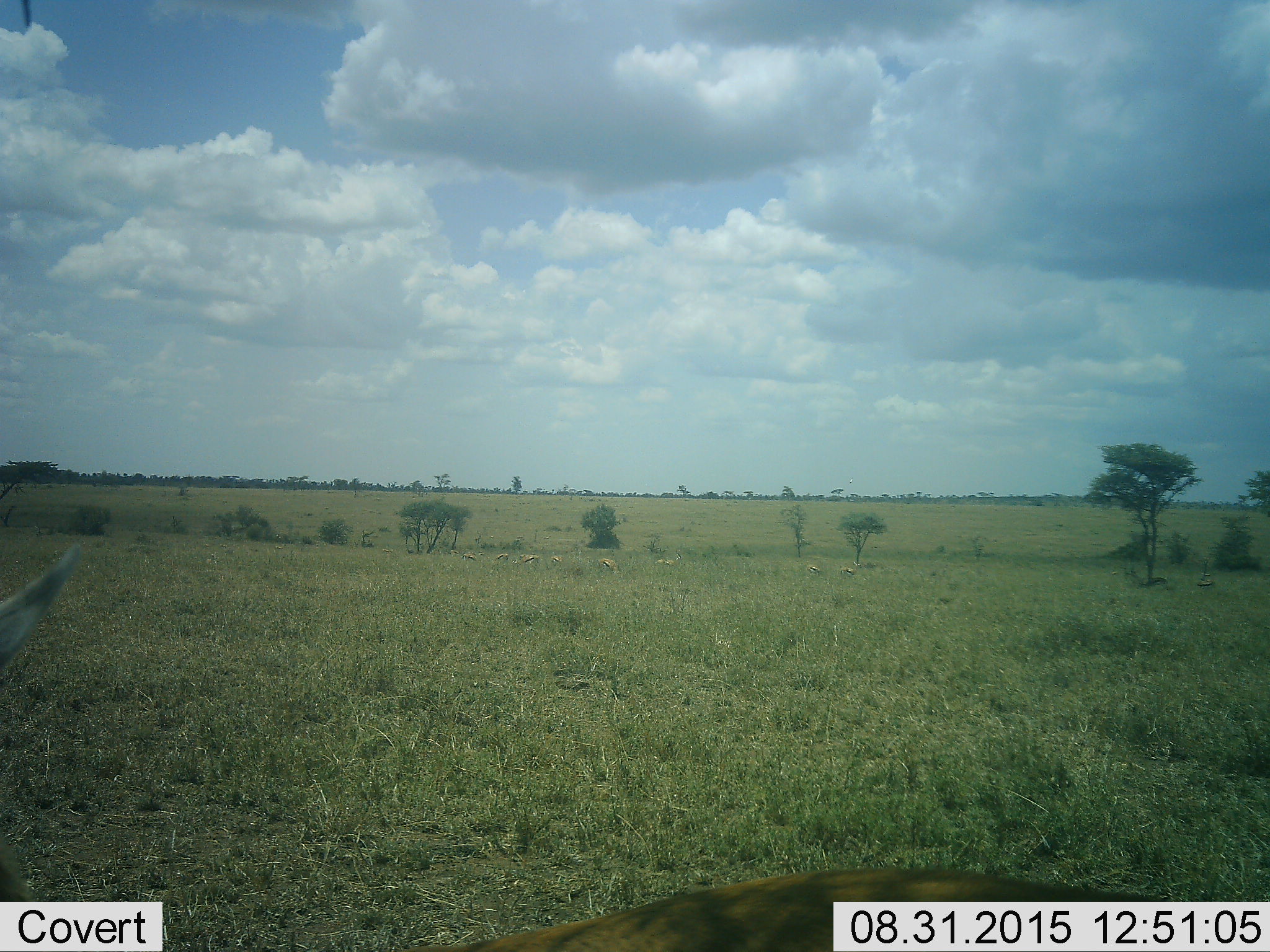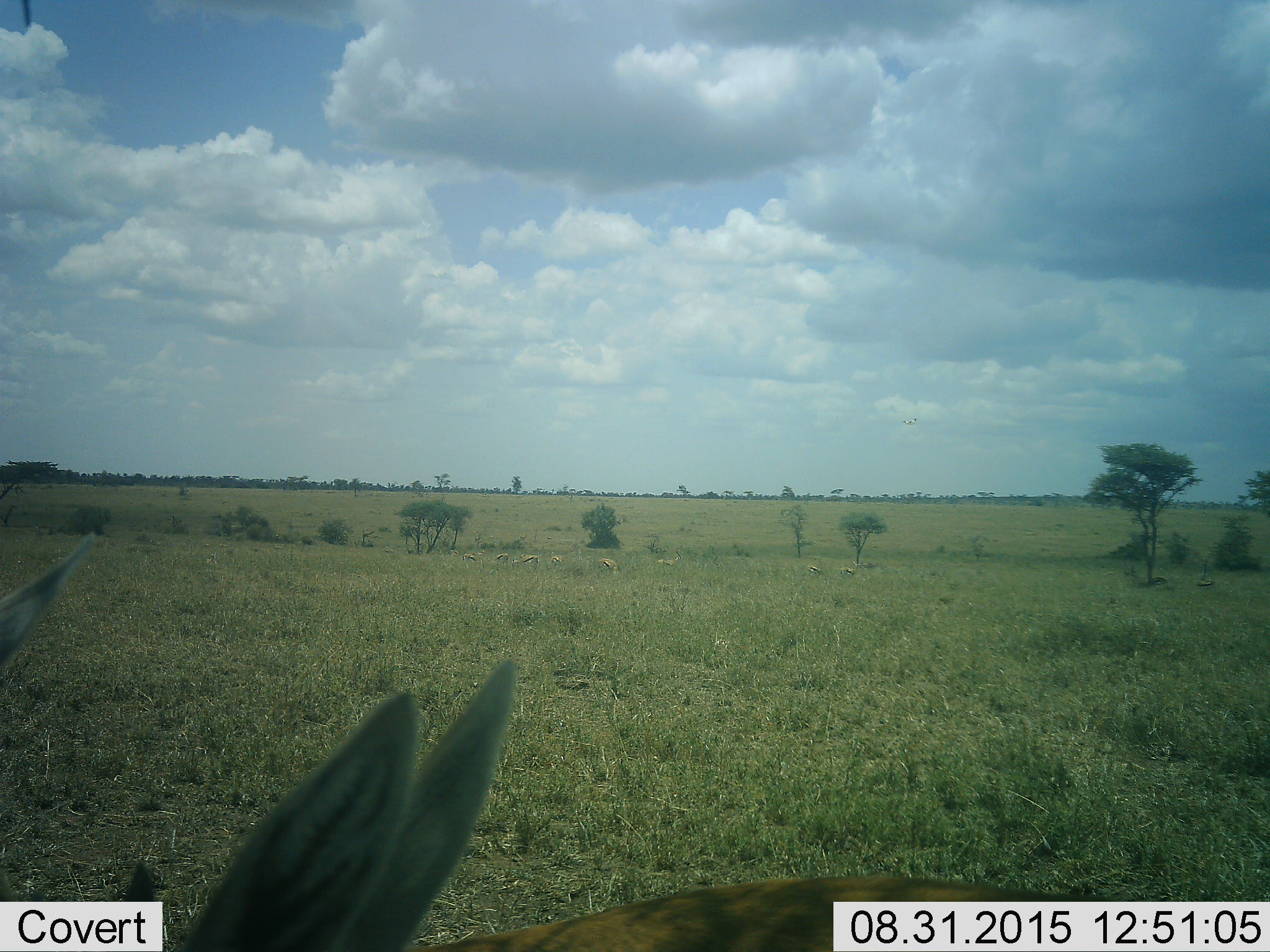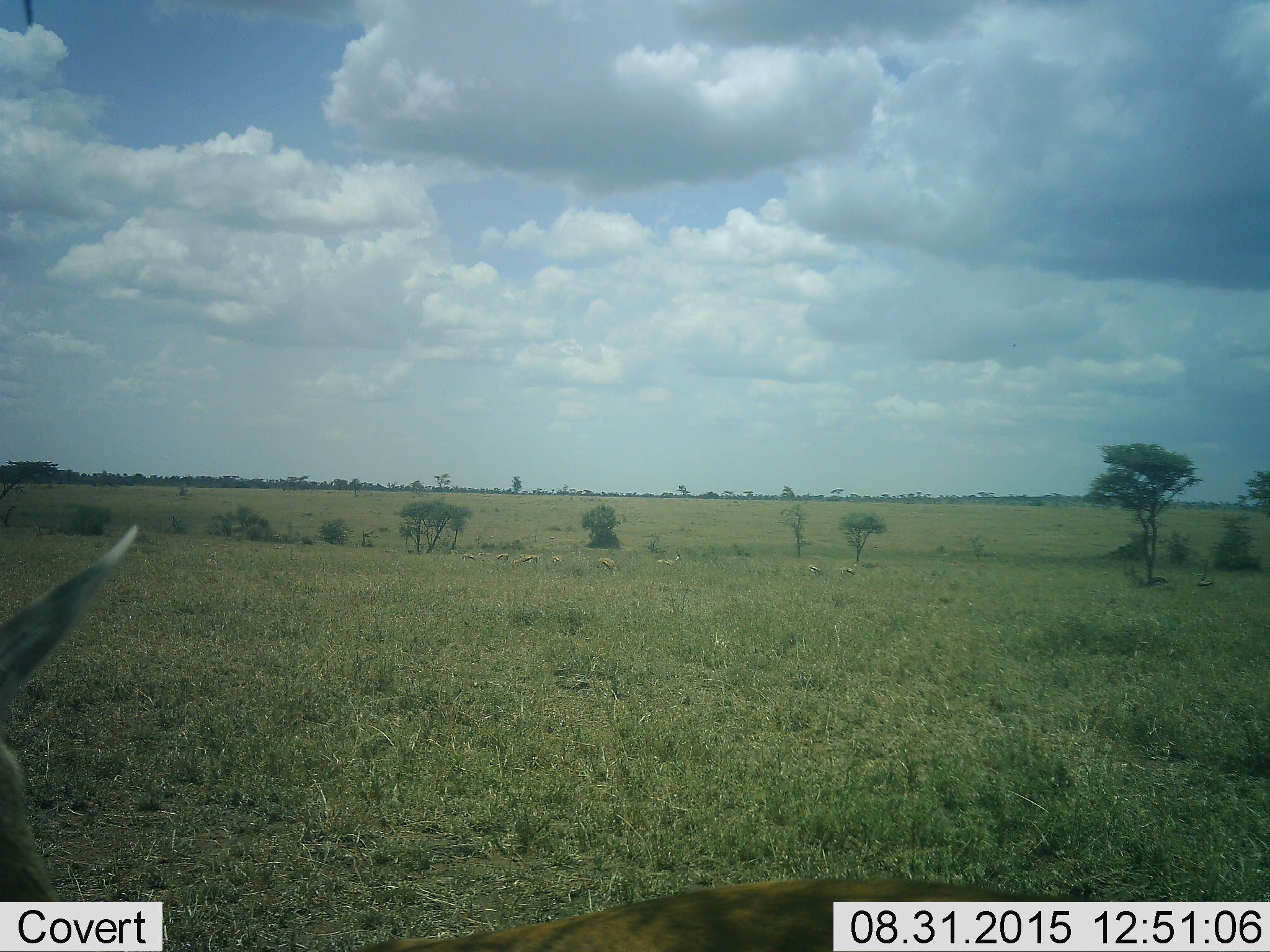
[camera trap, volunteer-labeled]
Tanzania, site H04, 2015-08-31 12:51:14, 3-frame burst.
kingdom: Animalia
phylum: Chordata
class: Mammalia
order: Artiodactyla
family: Bovidae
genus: Eudorcas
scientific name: Eudorcas thomsonii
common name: thomson's gazelle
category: gazellethomsons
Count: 11-50.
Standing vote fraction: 86%.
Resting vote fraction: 0%.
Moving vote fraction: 57%.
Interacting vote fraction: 0%.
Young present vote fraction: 0%.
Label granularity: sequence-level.